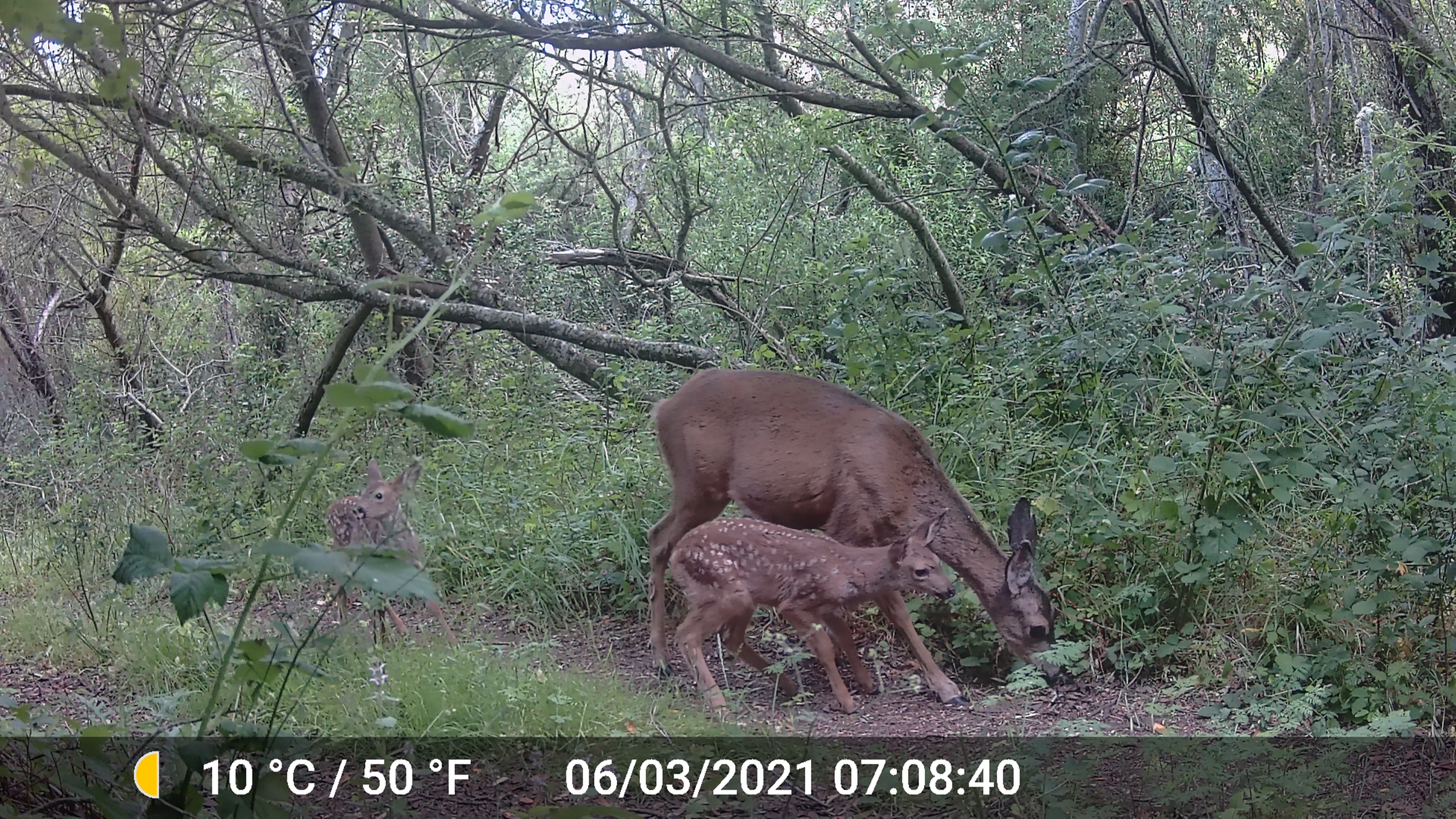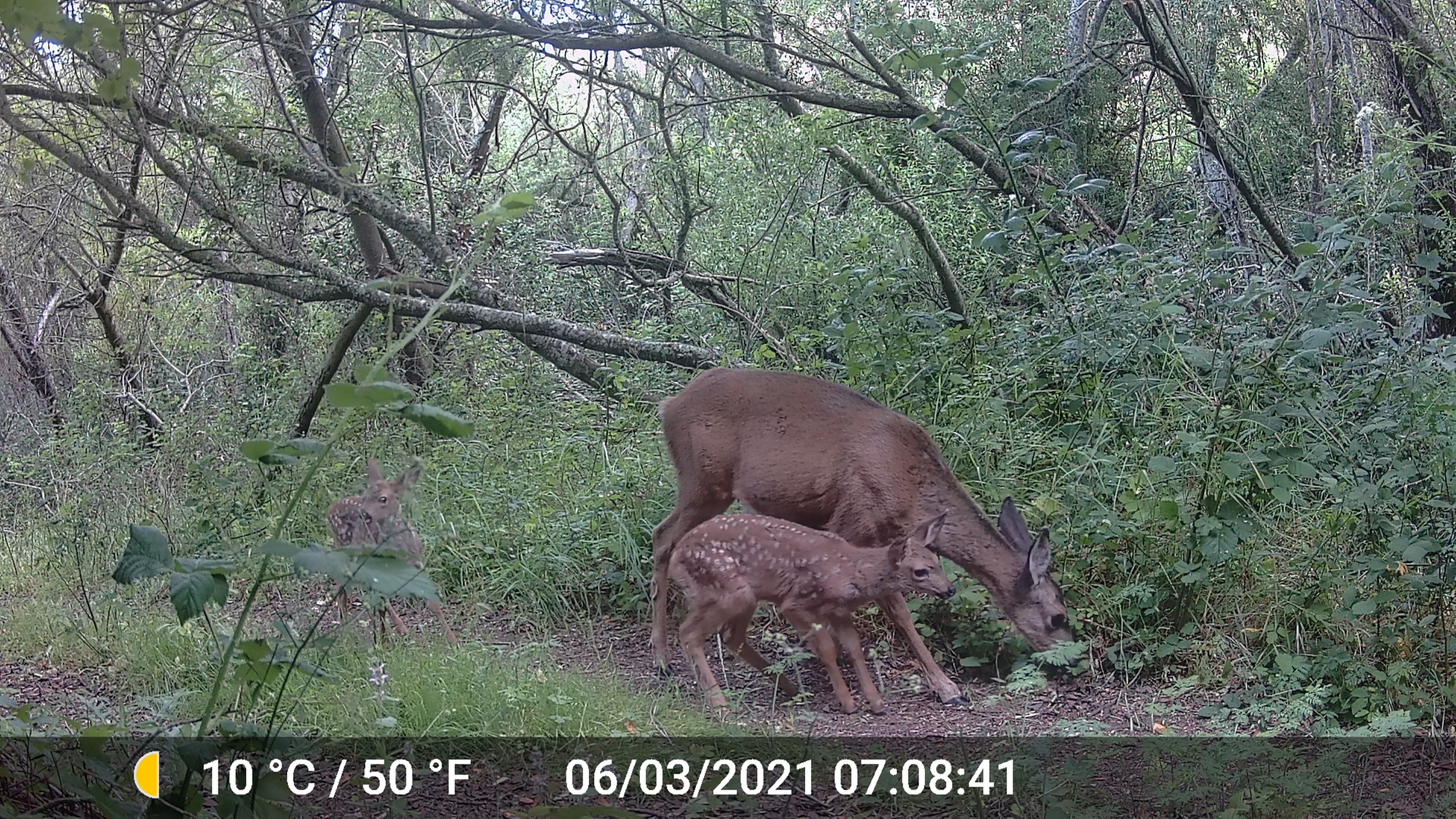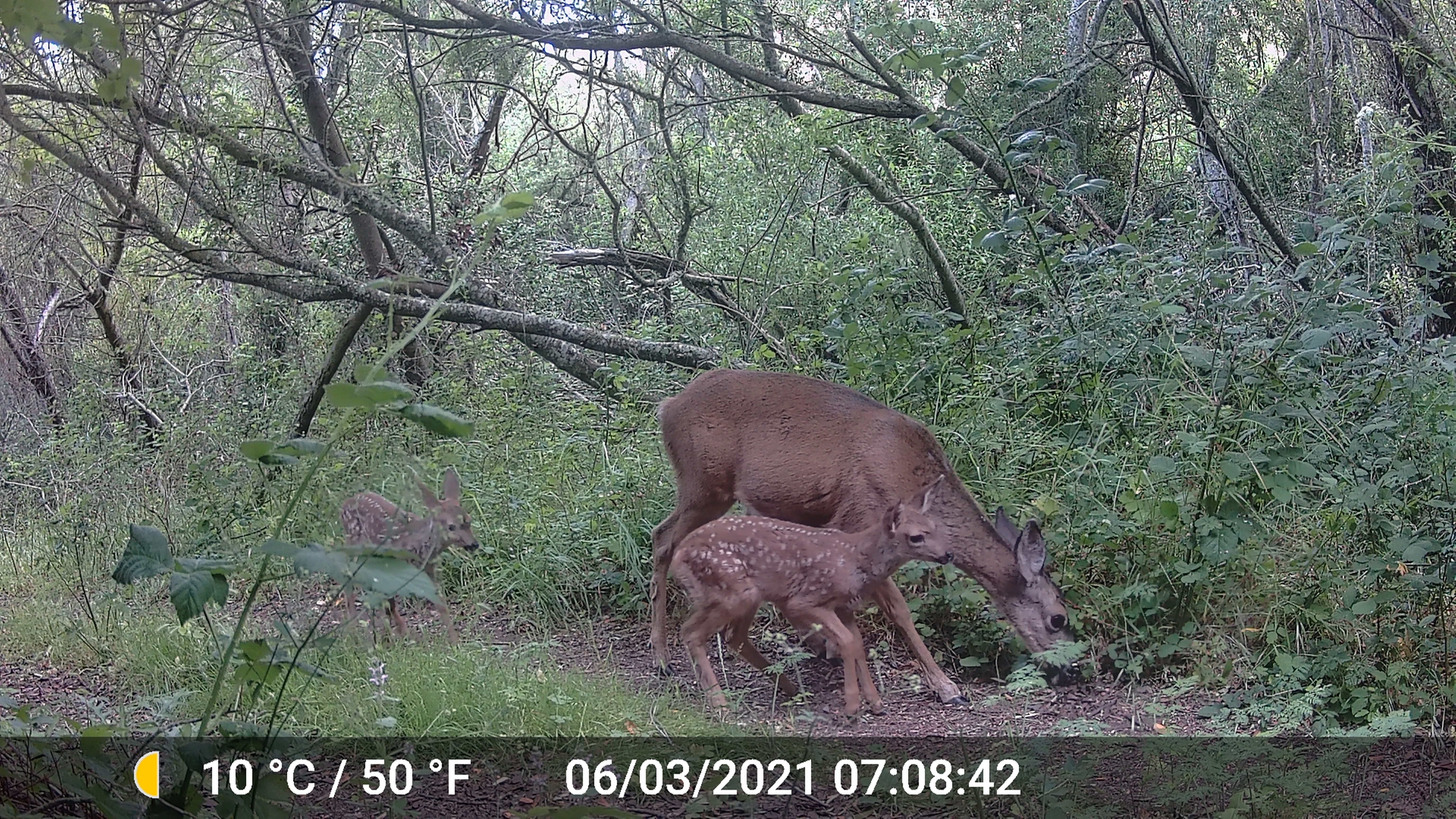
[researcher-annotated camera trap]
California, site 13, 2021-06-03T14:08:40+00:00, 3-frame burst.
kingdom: Animalia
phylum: Chordata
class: Mammalia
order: Artiodactyla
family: Cervidae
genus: Odocoileus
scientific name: Odocoileus hemionus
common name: mule deer